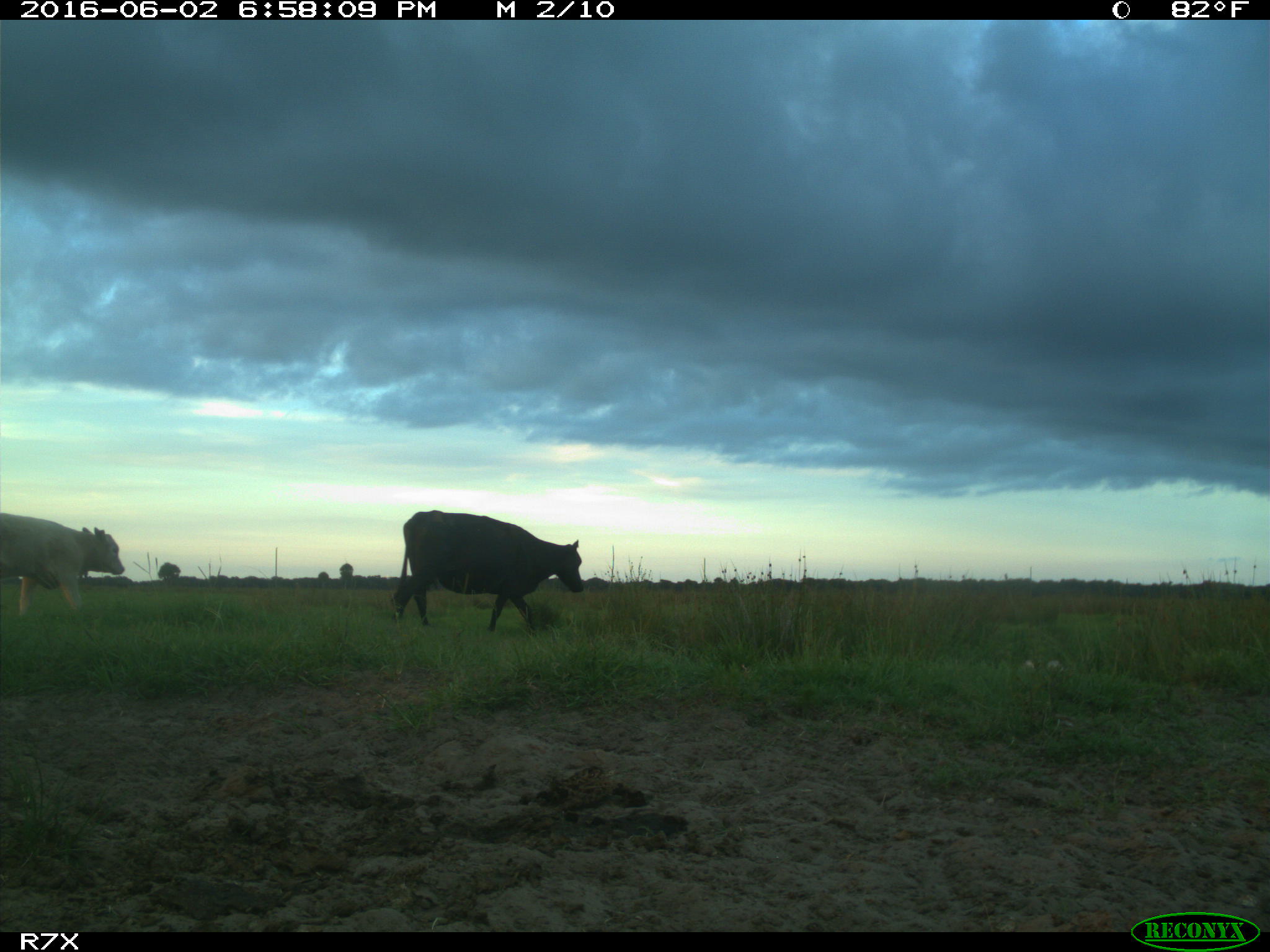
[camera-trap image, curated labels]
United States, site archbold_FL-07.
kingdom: Animalia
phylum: Chordata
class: Mammalia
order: Artiodactyla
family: Bovidae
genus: Bos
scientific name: Bos taurus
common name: domestic cow